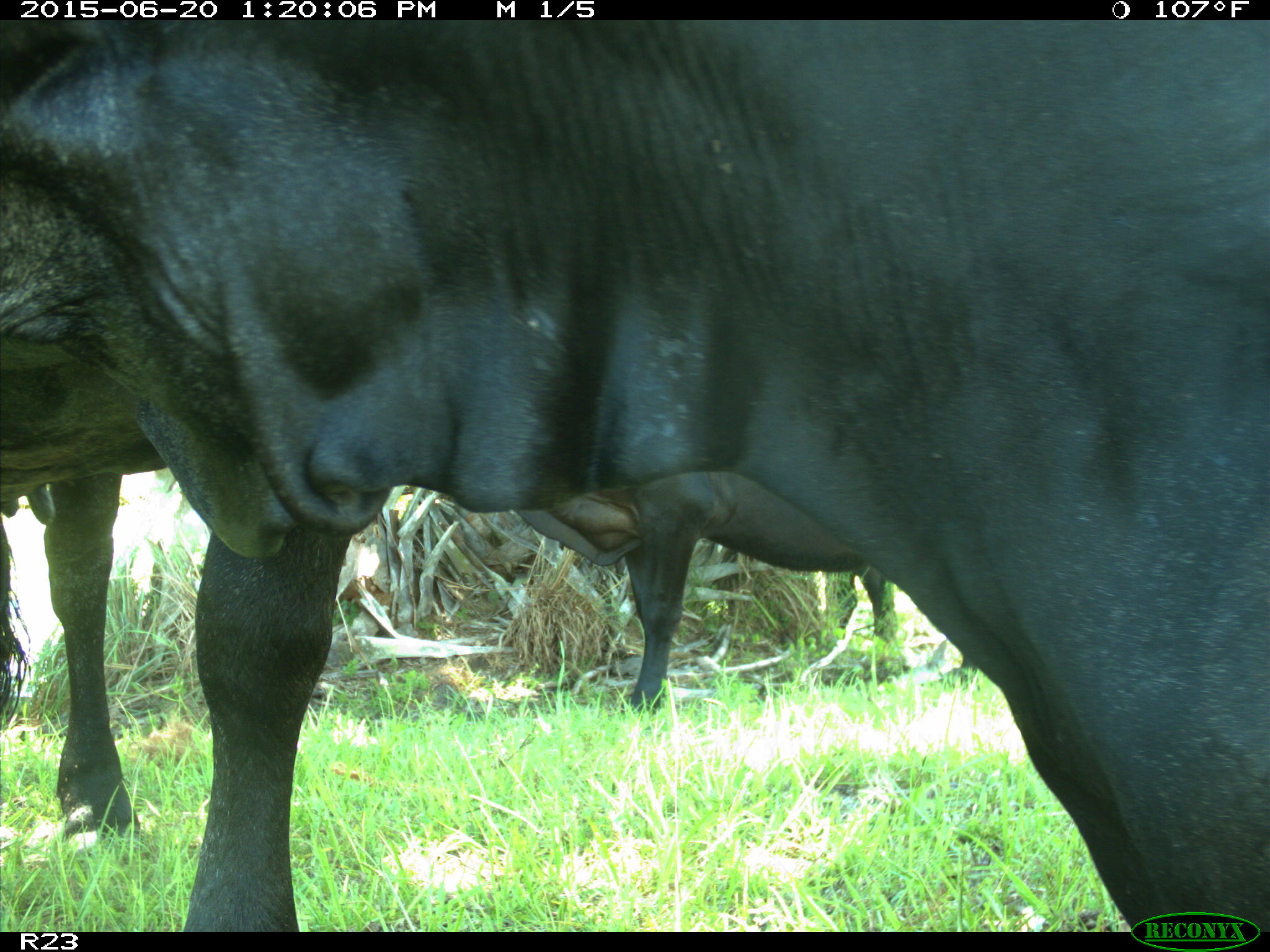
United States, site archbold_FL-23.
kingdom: Animalia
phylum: Chordata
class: Mammalia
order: Artiodactyla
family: Bovidae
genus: Bos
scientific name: Bos taurus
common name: domestic cow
Bos taurus (domestic cow).